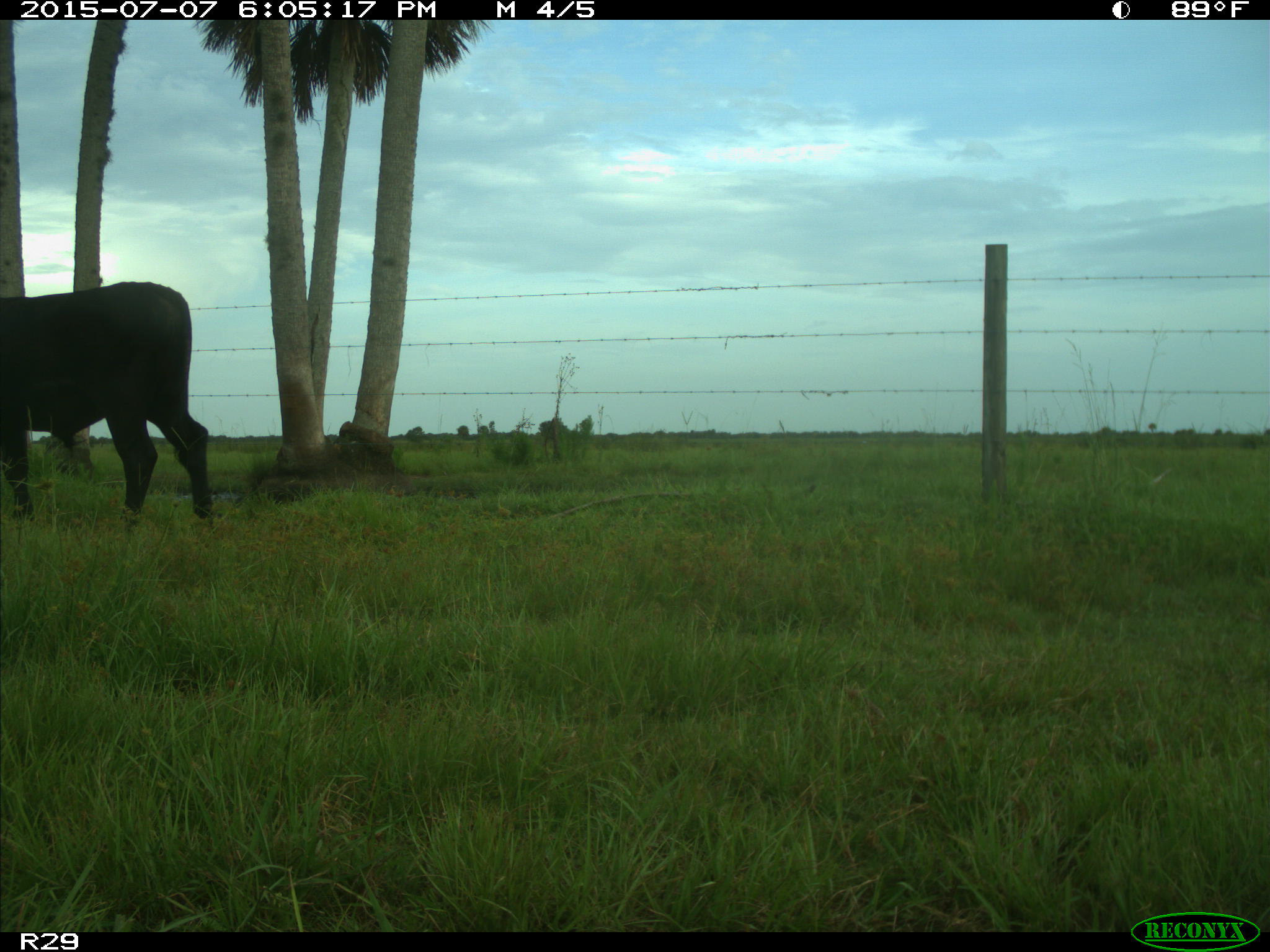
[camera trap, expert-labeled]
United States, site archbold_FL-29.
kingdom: Animalia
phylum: Chordata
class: Mammalia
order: Artiodactyla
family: Bovidae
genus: Bos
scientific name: Bos taurus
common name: domestic cow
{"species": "Bos taurus (domestic cow)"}